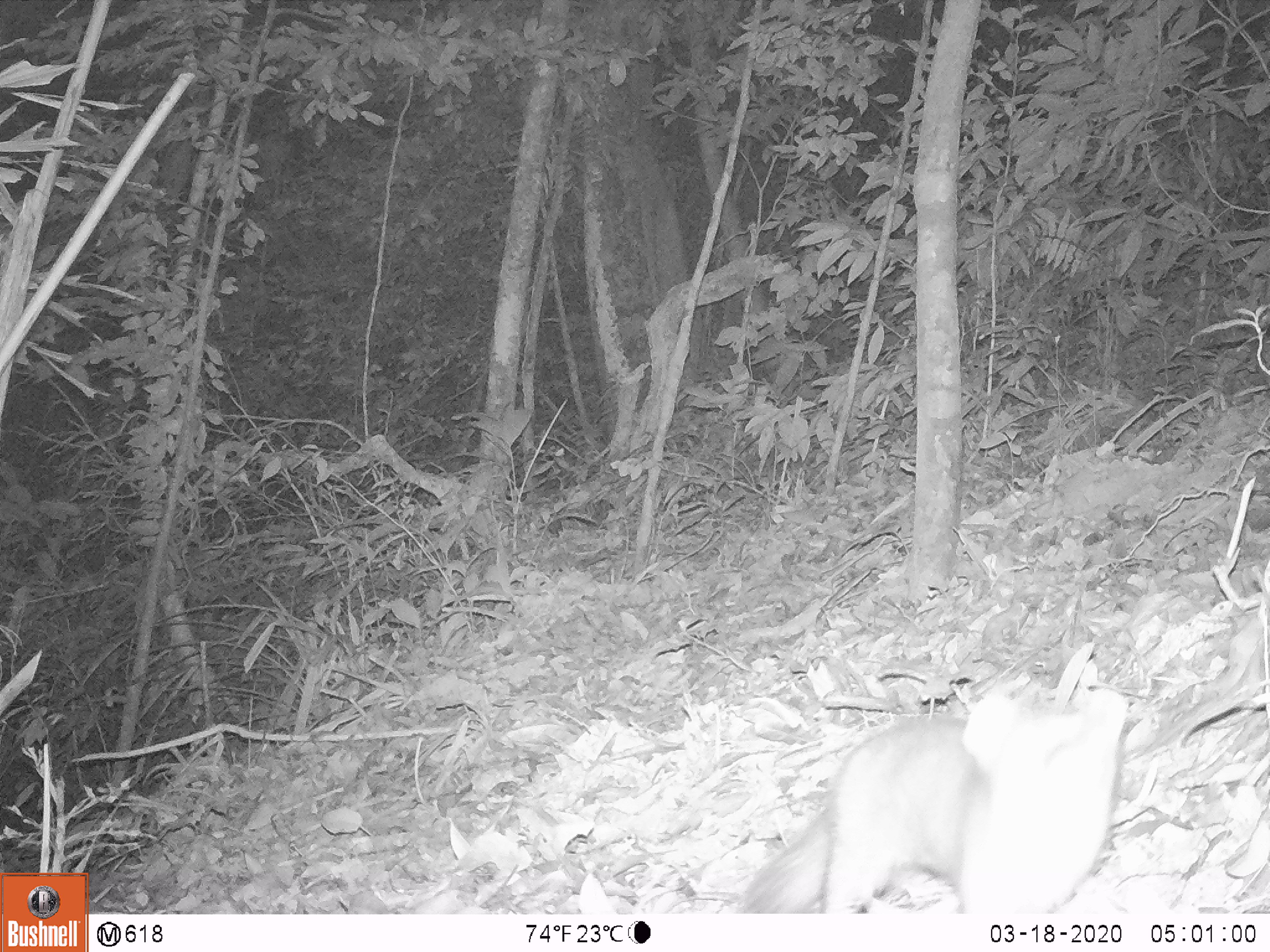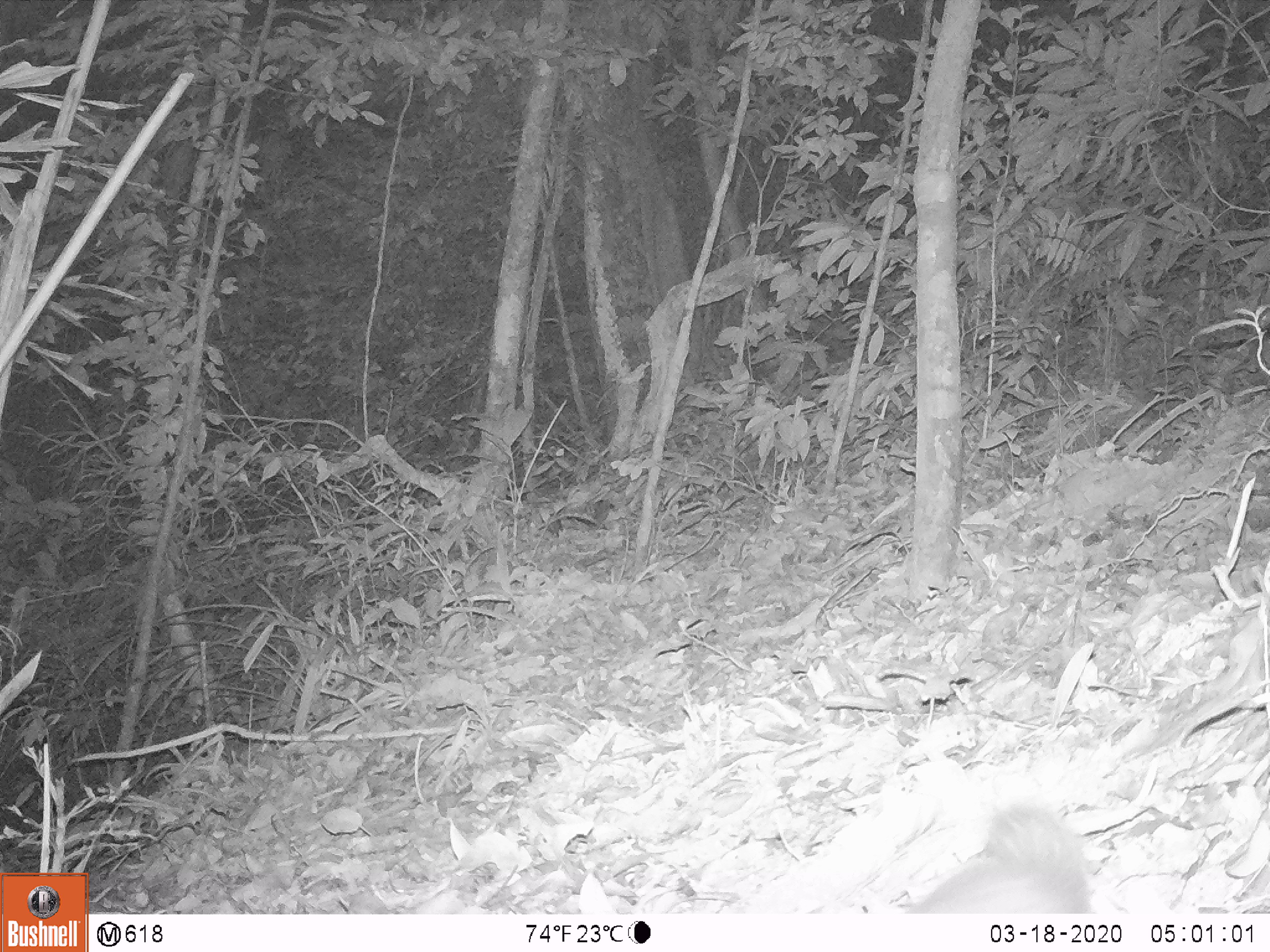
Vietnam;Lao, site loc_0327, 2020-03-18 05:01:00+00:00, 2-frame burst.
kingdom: Animalia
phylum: Chordata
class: Mammalia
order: Carnivora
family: Mustelidae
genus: Melogale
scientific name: Melogale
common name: ferret badger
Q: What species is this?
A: Ferret badger (Melogale).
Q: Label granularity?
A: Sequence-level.